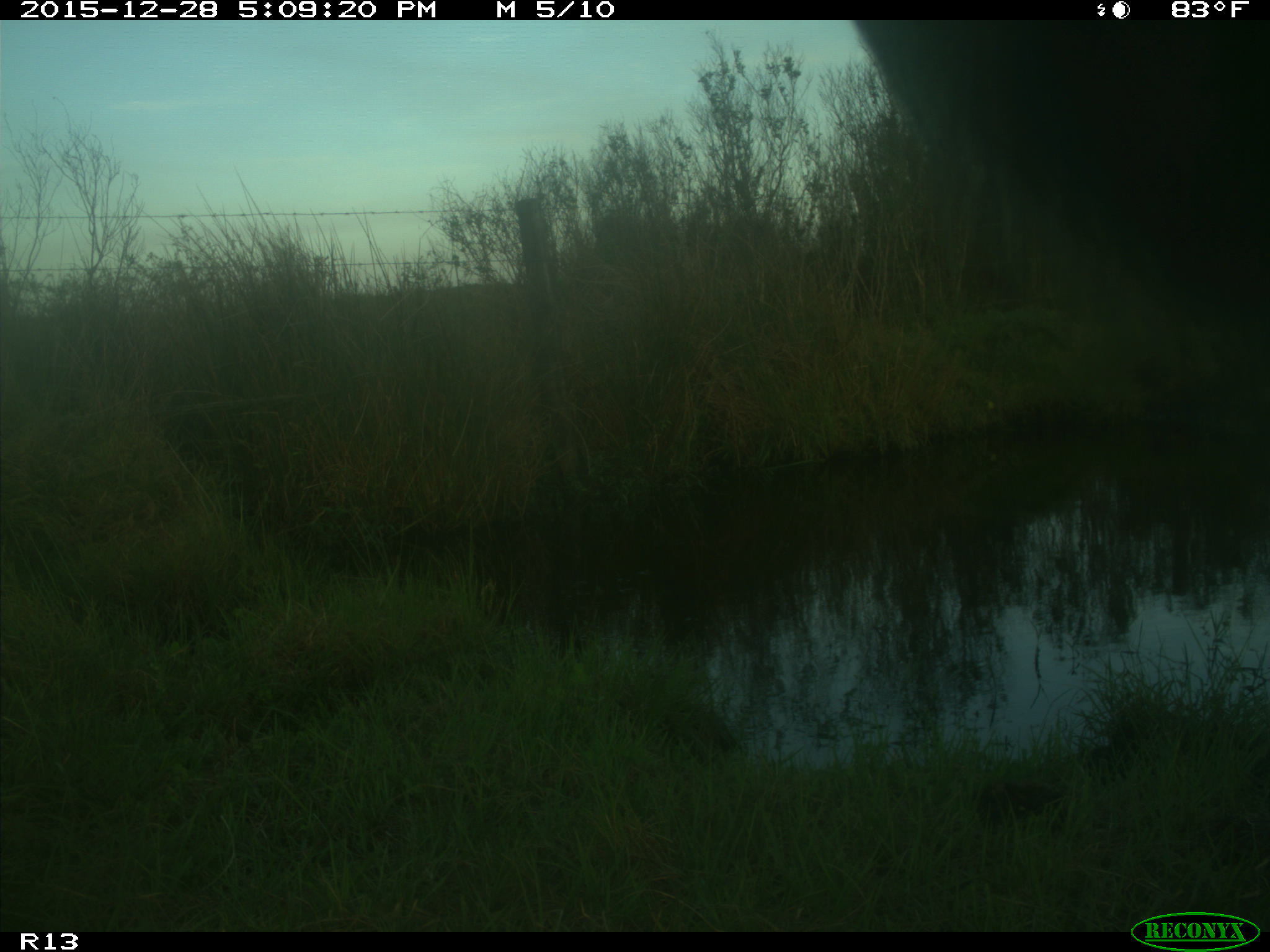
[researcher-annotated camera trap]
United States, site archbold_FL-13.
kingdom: Animalia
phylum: Chordata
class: Mammalia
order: Artiodactyla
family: Bovidae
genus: Bos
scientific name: Bos taurus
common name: domestic cow